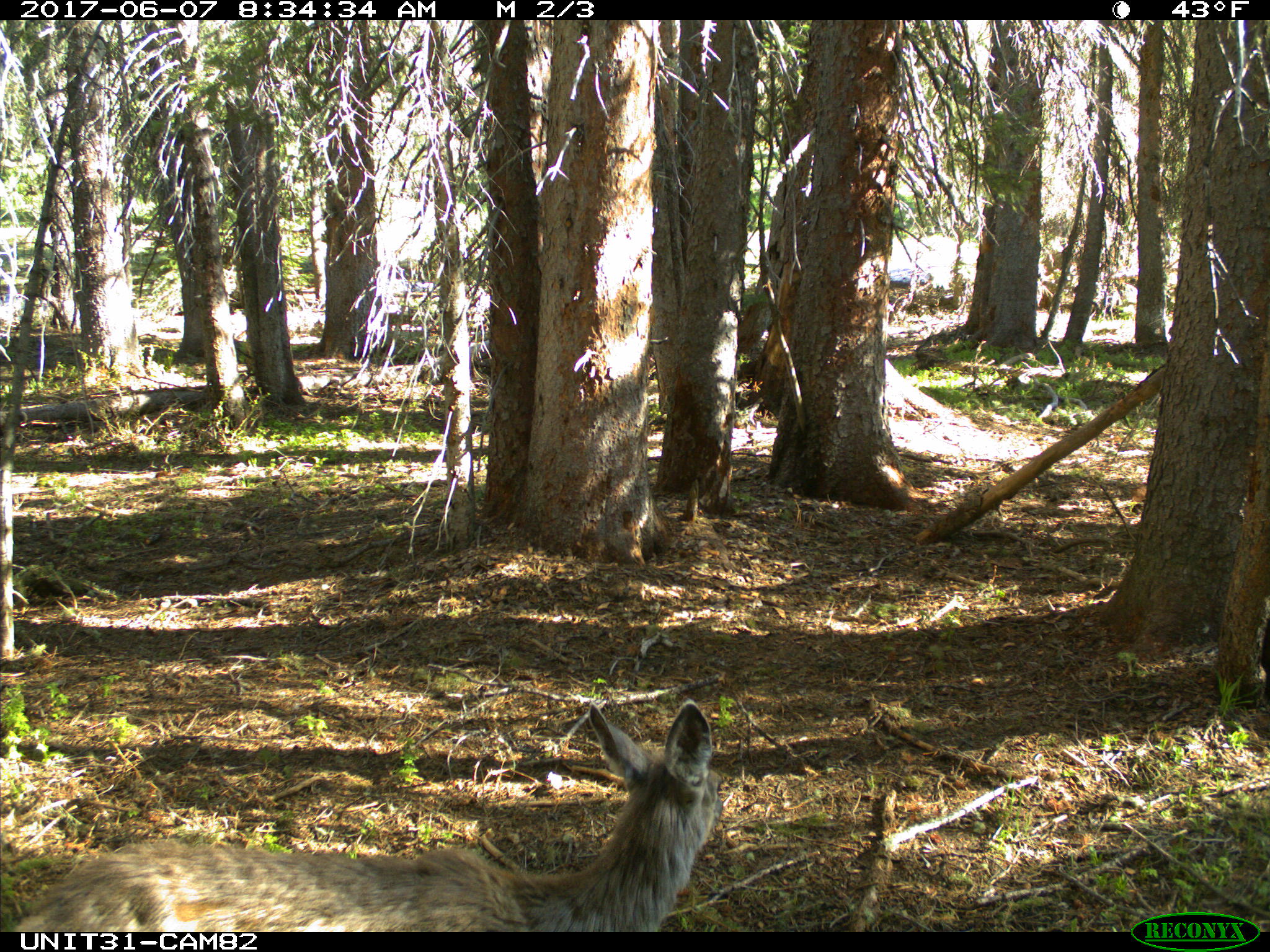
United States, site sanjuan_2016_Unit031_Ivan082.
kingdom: Animalia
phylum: Chordata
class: Mammalia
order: Artiodactyla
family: Cervidae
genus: Odocoileus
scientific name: Odocoileus hemionus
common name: mule deer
Odocoileus hemionus (mule deer).